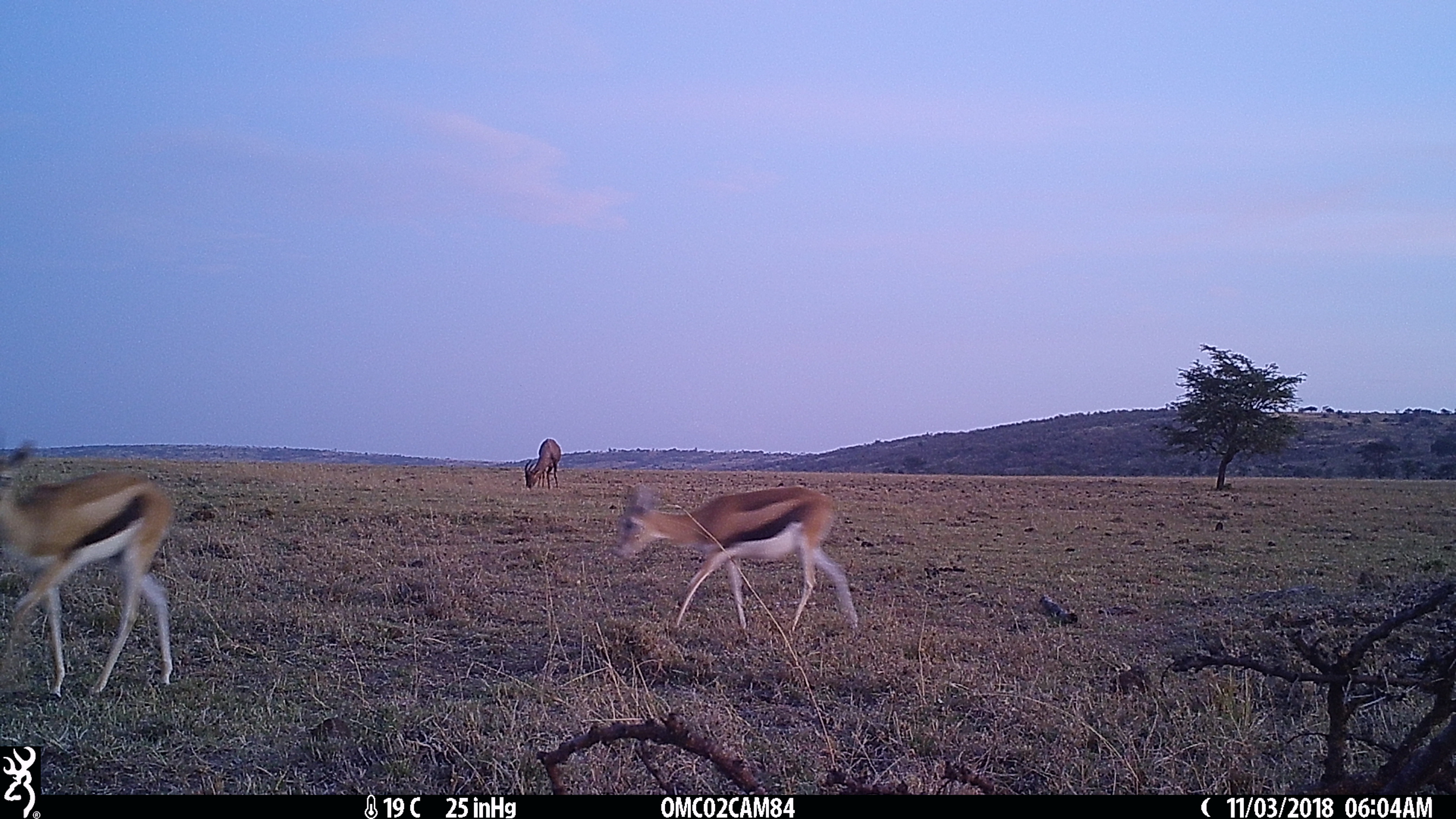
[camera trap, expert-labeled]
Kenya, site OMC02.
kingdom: Animalia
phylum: Chordata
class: Mammalia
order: Artiodactyla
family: Bovidae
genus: Eudorcas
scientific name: Eudorcas thomsonii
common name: thomon's gazelle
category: gazelle thomsons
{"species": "gazelle thomsons (thomon's gazelle) (Eudorcas thomsonii)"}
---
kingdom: Animalia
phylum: Chordata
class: Mammalia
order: Artiodactyla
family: Bovidae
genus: Damaliscus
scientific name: Damaliscus lunatus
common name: topi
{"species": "topi (Damaliscus lunatus)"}